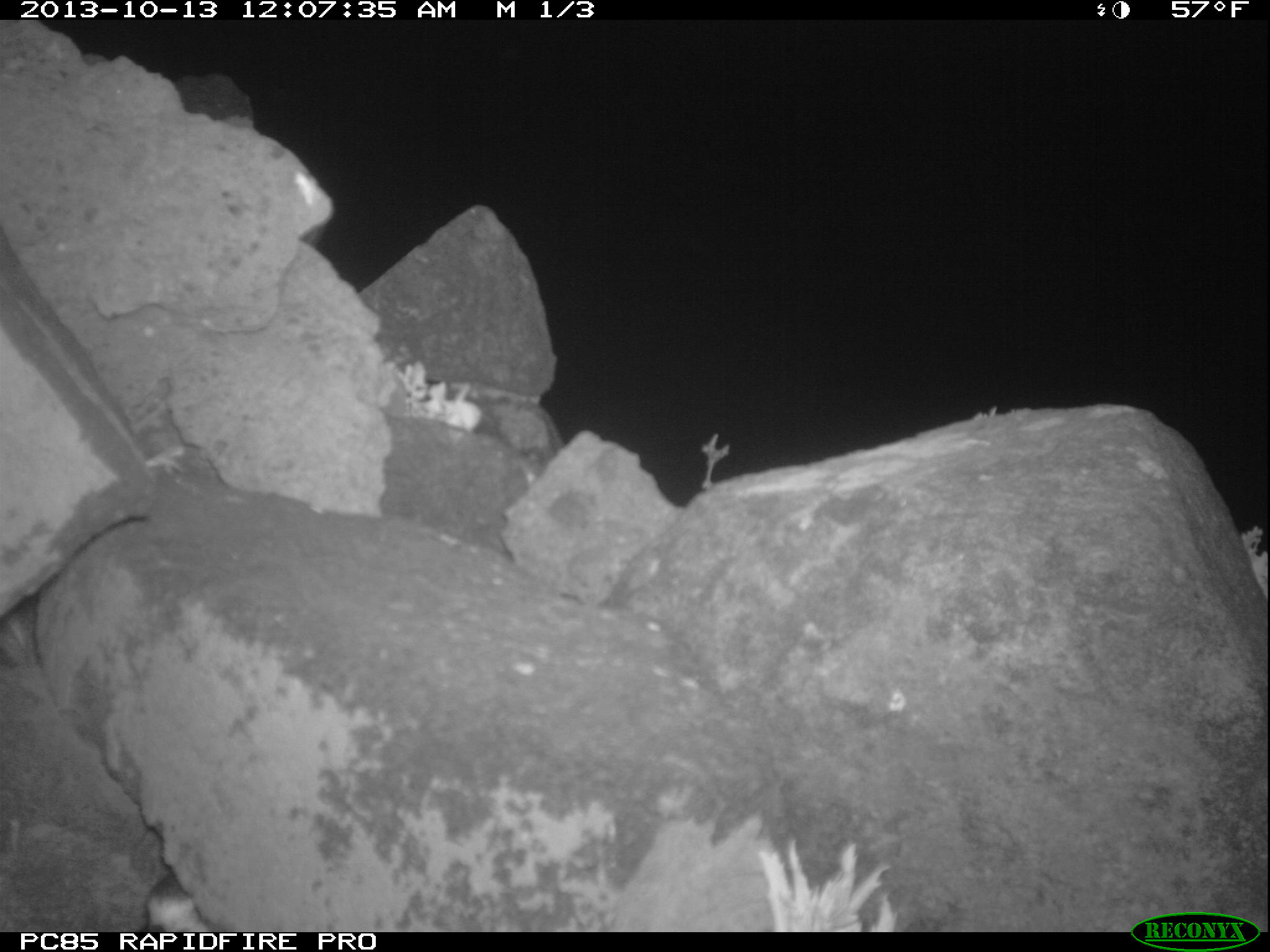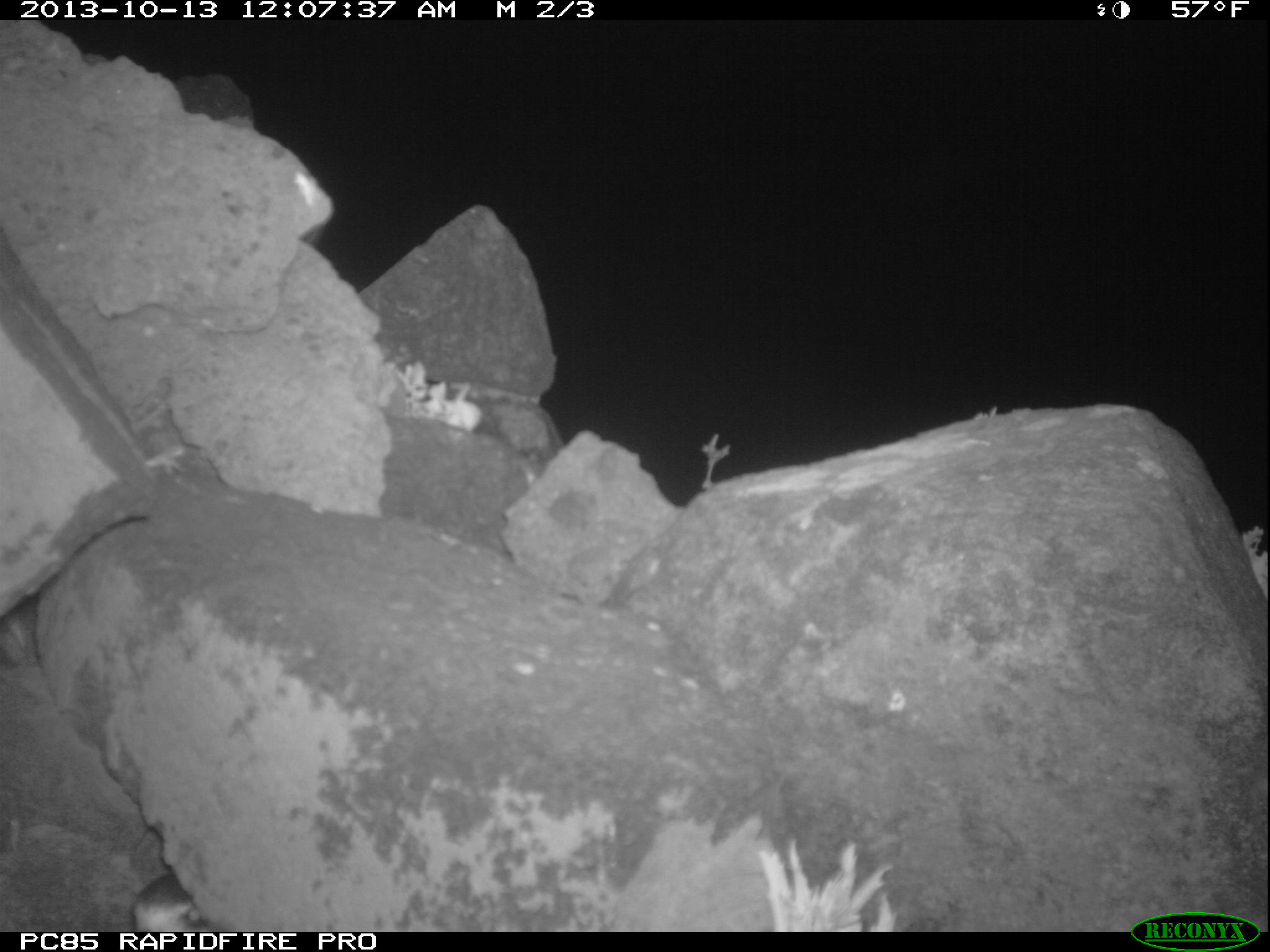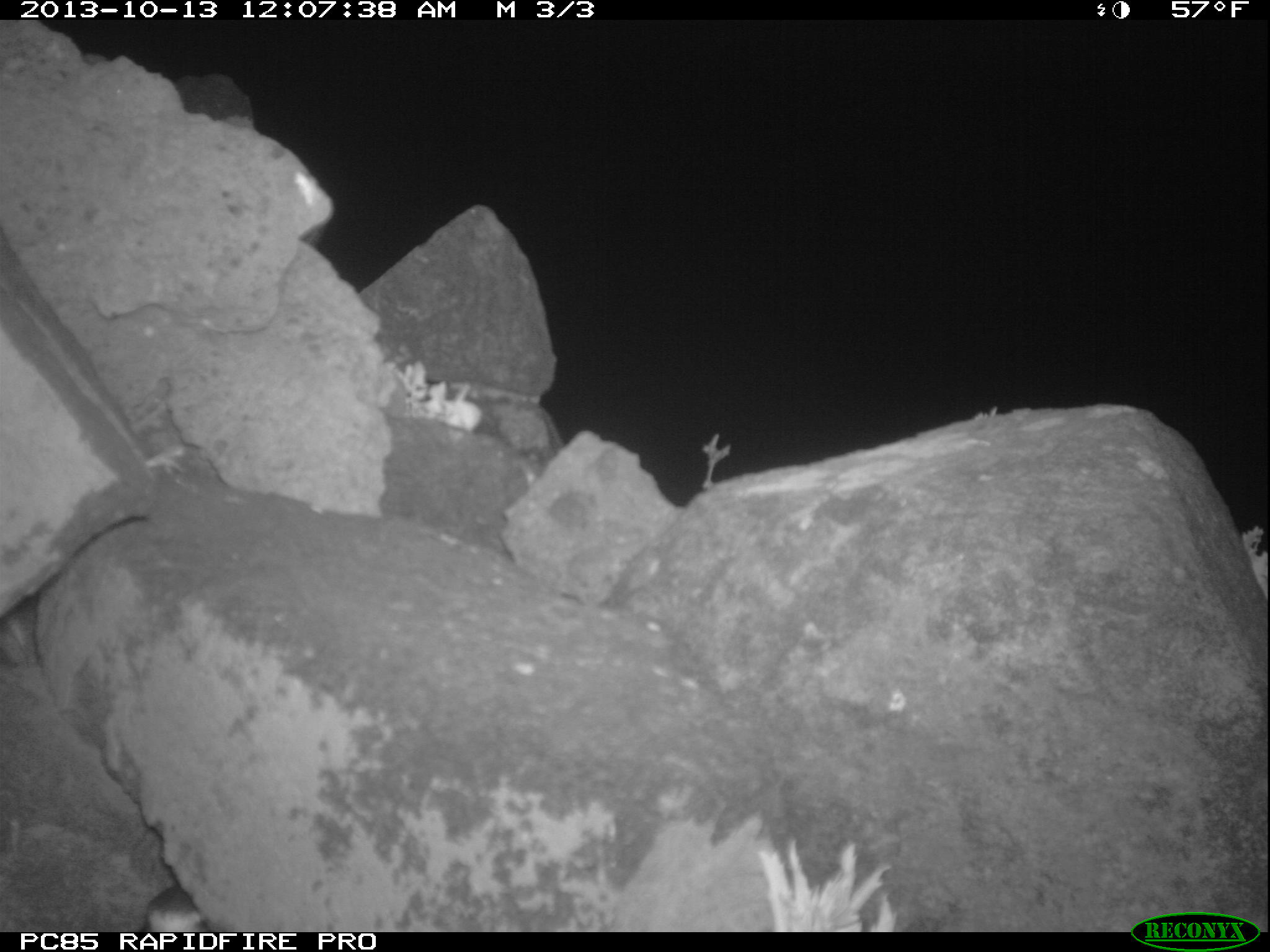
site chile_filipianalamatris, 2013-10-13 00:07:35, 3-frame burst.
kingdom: Animalia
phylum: Chordata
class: Aves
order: Procellariiformes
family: Procellariidae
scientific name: Procellariidae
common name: petrel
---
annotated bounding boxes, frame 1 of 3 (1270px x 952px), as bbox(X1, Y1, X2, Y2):
petrel: bbox(130, 875, 212, 932)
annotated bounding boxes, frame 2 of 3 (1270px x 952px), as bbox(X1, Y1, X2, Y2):
petrel: bbox(125, 866, 203, 929)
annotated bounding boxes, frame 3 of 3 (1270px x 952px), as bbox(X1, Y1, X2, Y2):
petrel: bbox(135, 885, 208, 933)